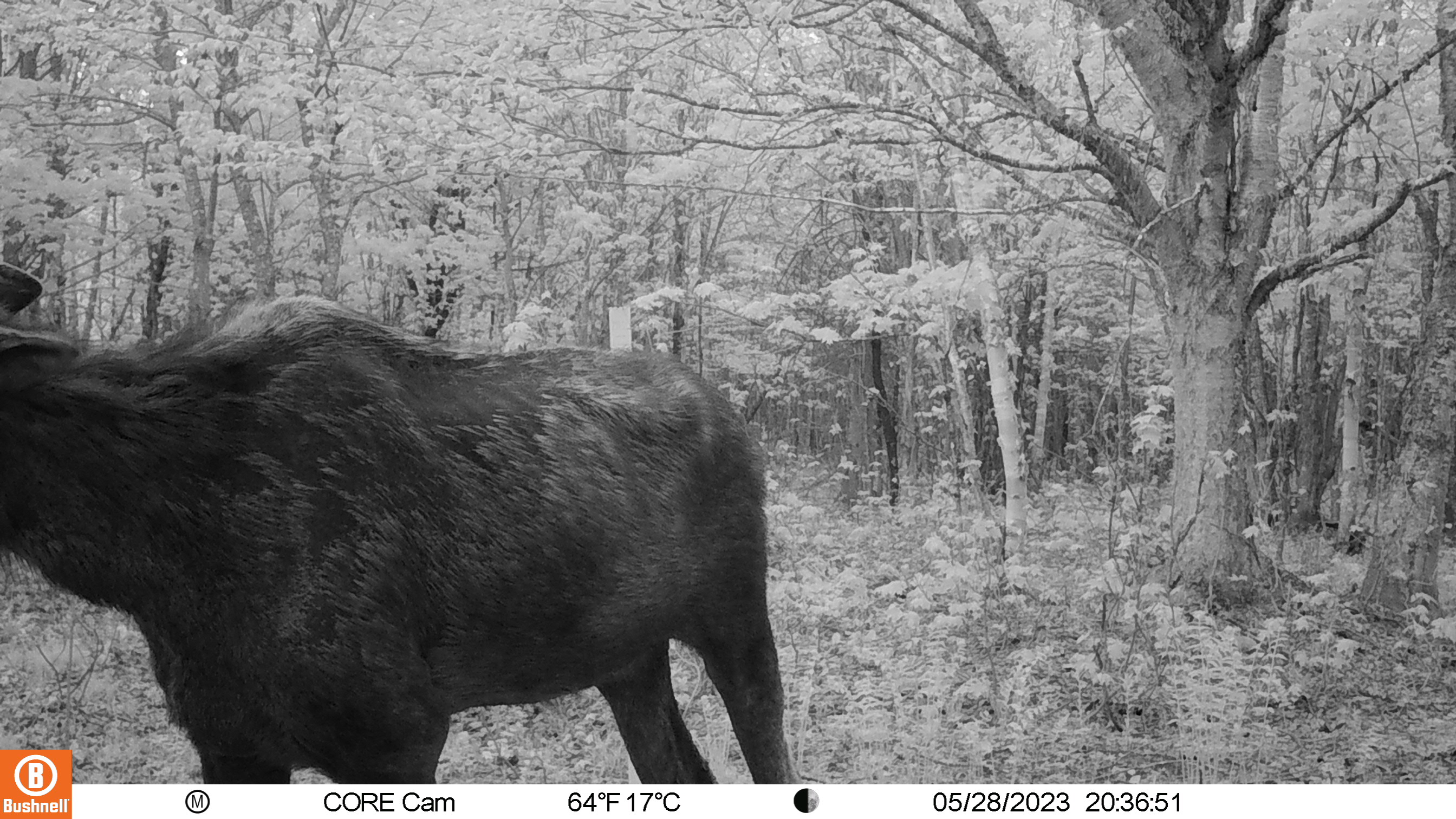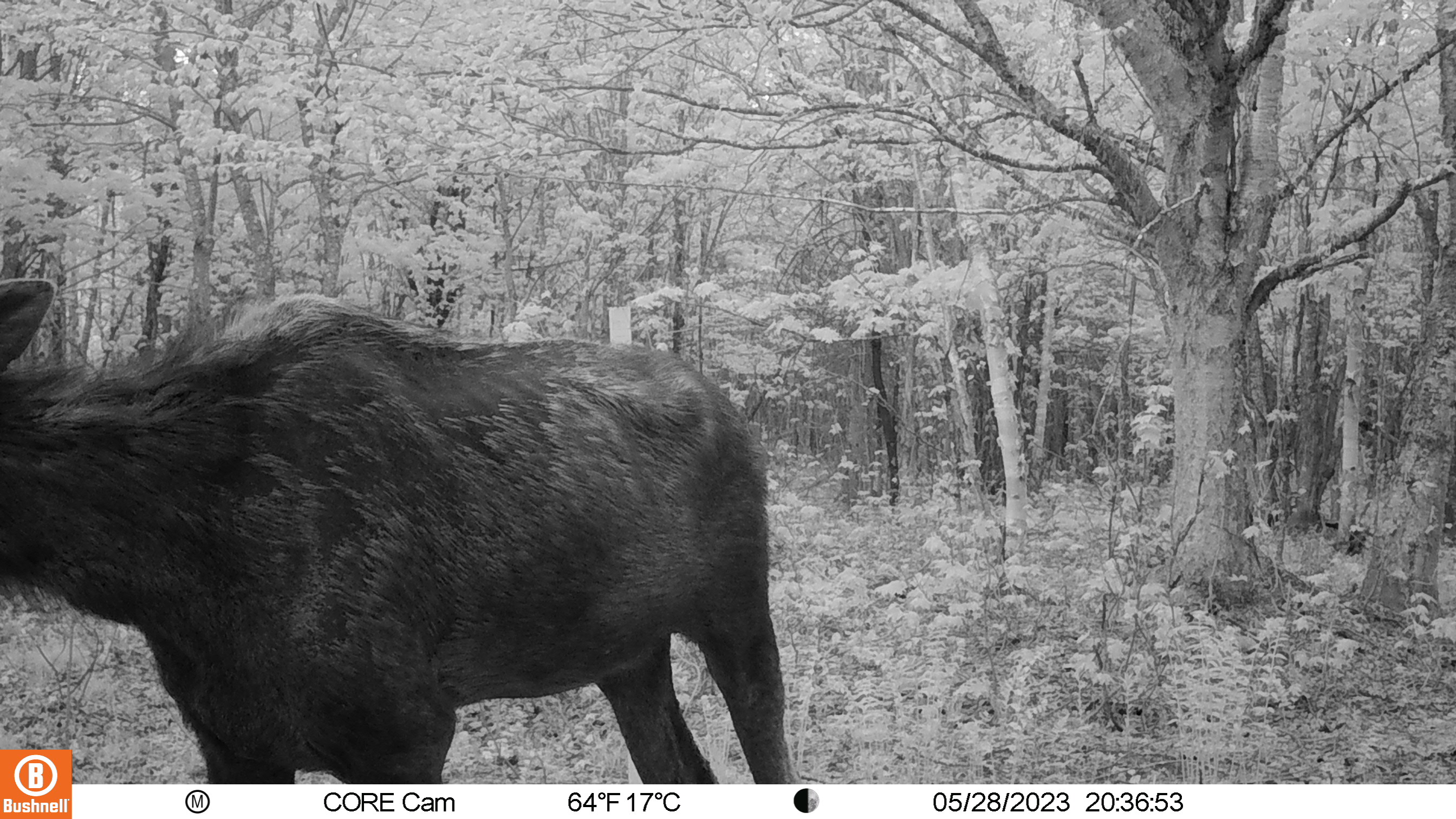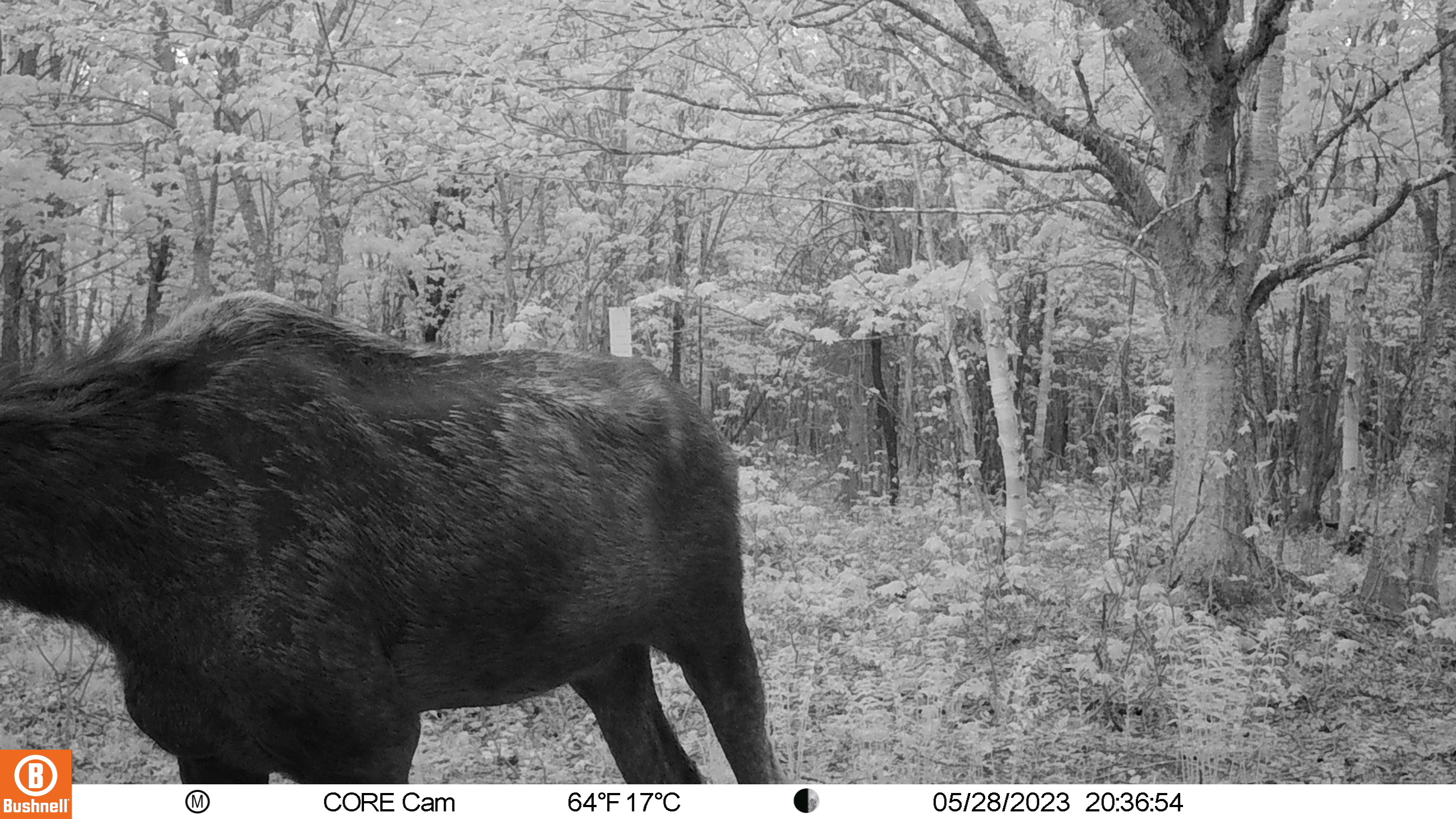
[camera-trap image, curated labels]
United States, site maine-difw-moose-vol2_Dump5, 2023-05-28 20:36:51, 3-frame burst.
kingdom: Animalia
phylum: Chordata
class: Mammalia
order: Artiodactyla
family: Cervidae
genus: Alces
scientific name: Alces alces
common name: moose